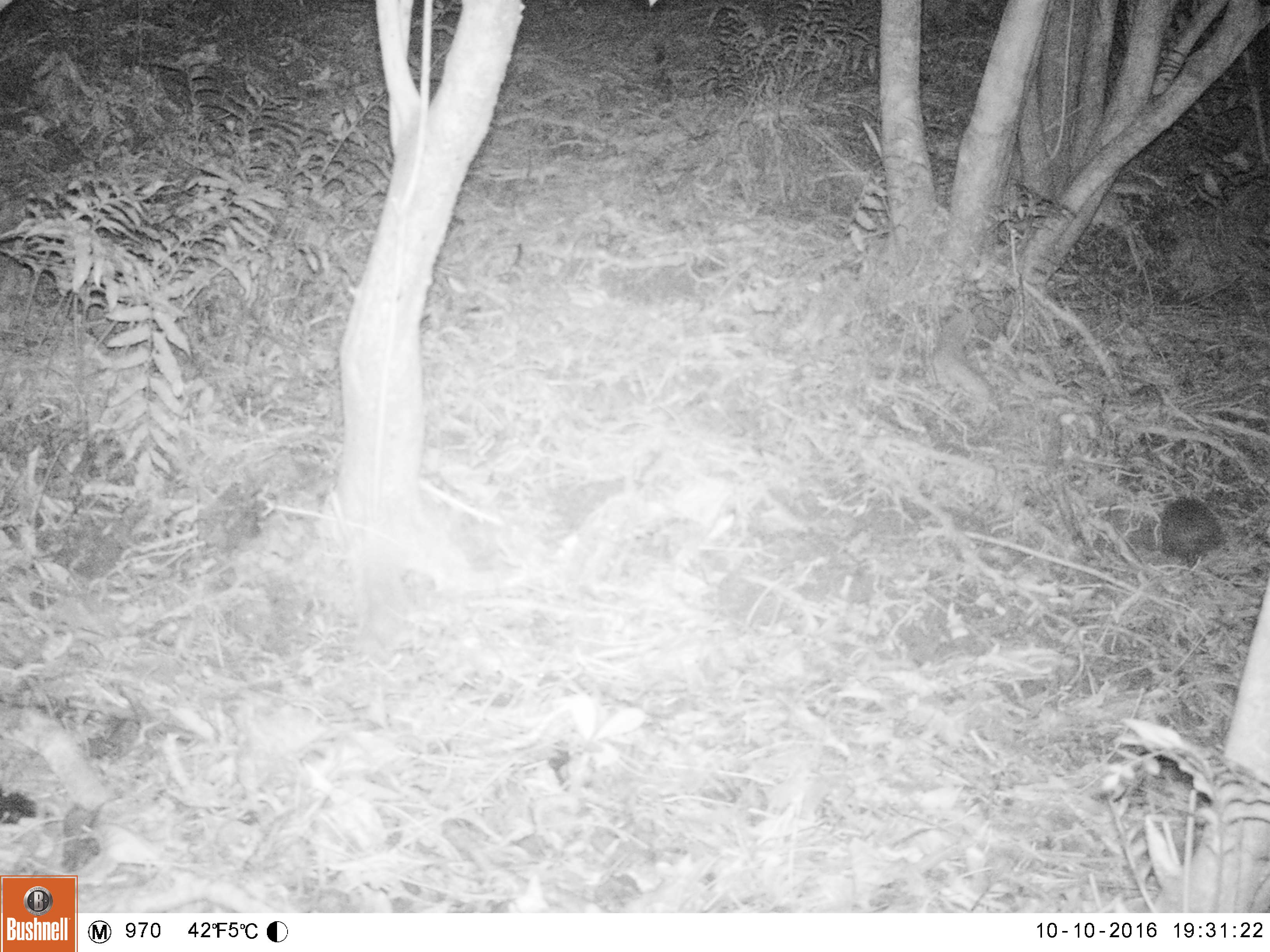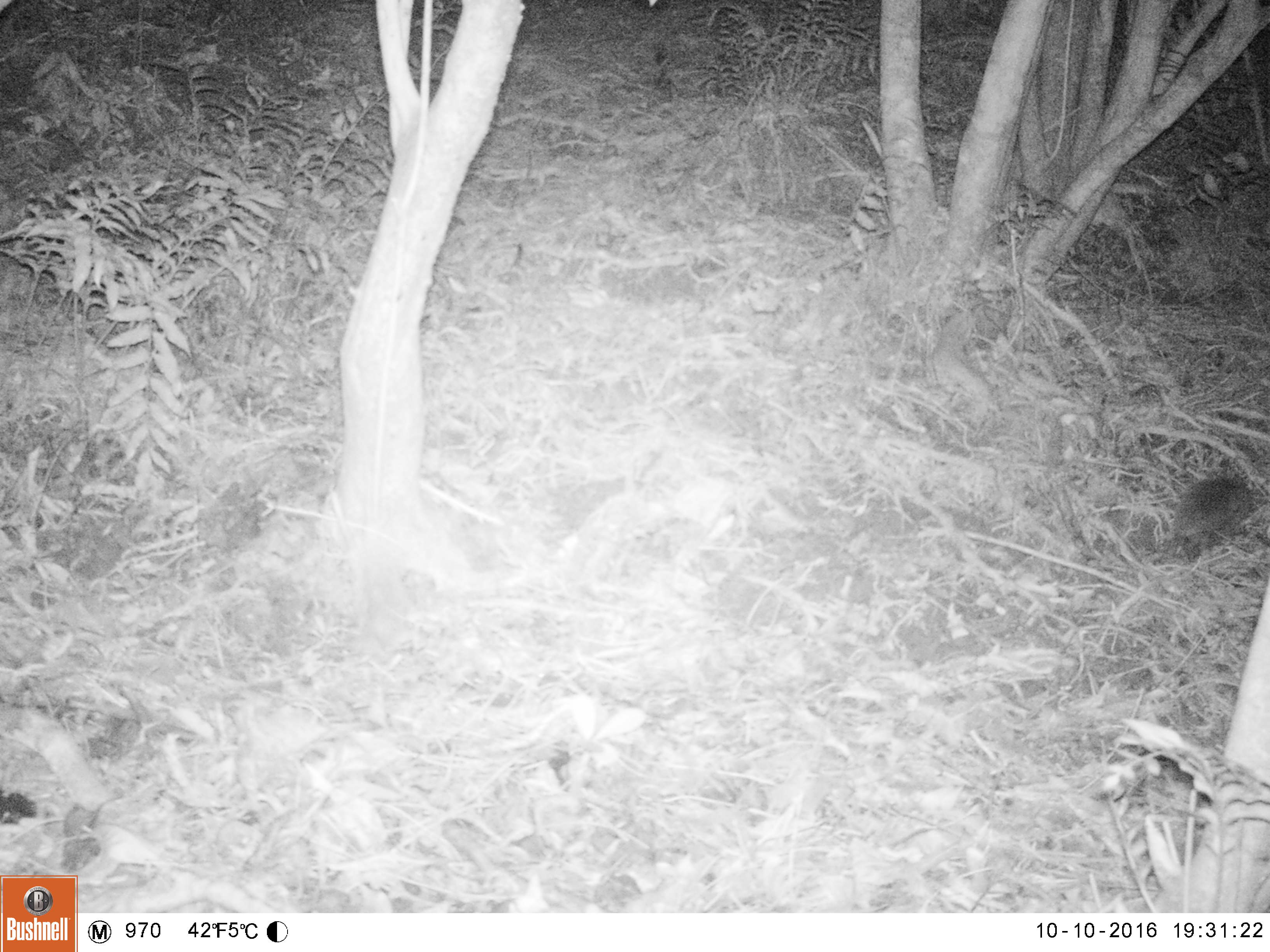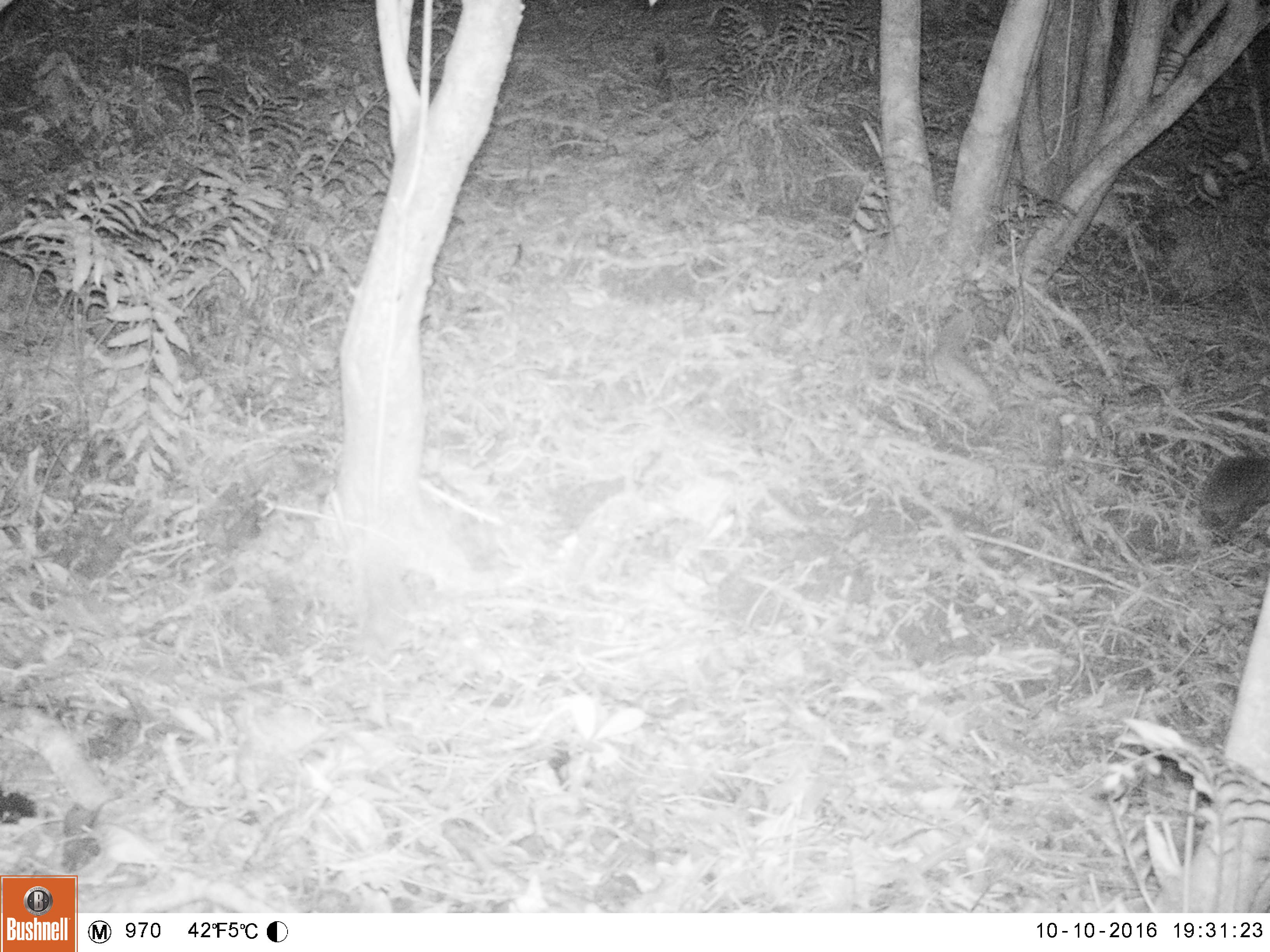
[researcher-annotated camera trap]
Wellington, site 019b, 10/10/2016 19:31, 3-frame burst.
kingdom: Animalia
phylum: Chordata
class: Mammalia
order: Eulipotyphla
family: Erinaceidae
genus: Erinaceus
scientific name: Erinaceus europaeus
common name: hedgehog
Hedgehog (Erinaceus europaeus).